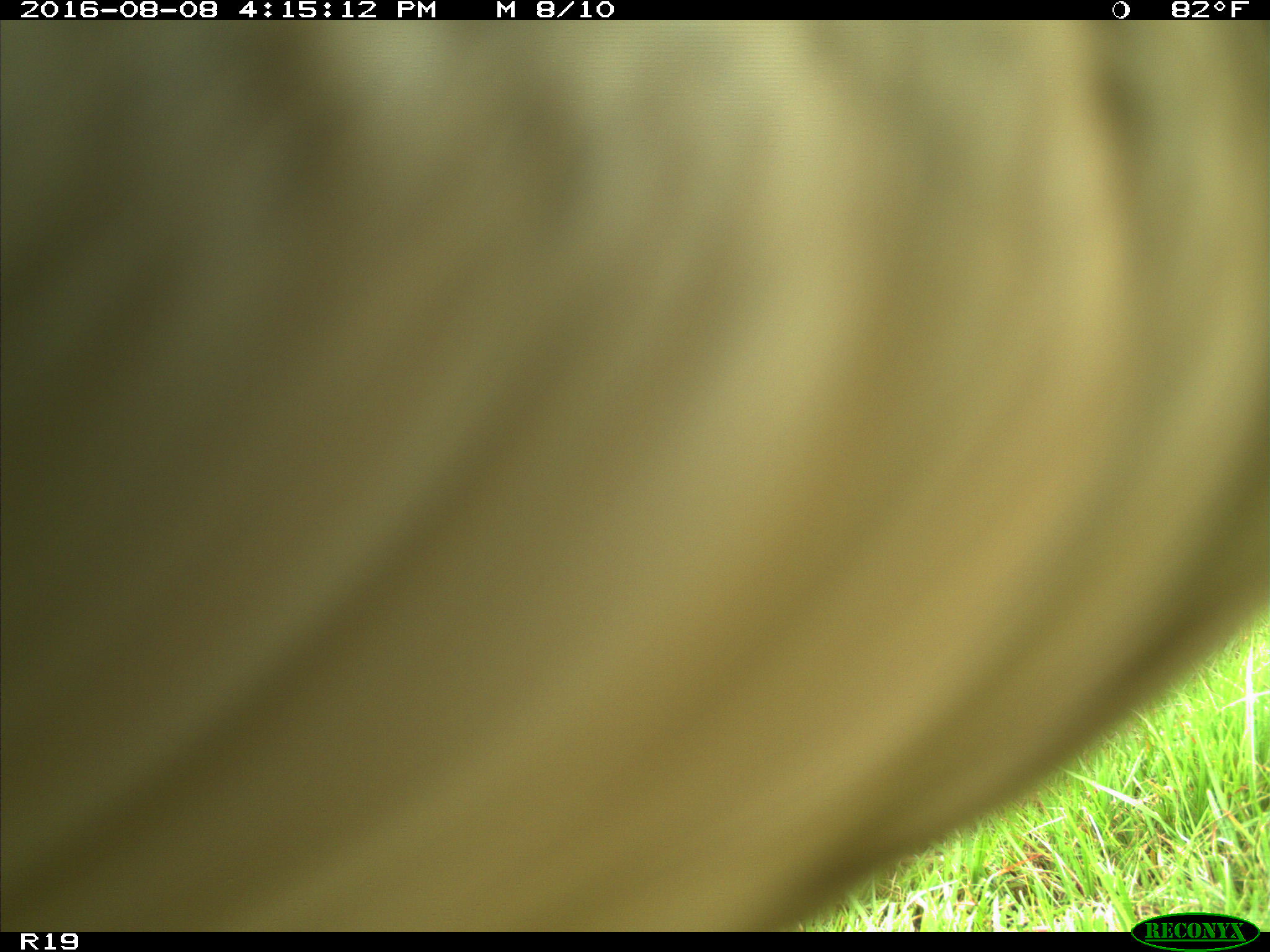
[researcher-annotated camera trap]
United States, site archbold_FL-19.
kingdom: Animalia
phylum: Chordata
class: Mammalia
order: Artiodactyla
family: Bovidae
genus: Bos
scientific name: Bos taurus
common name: domestic cow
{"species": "Bos taurus (domestic cow)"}